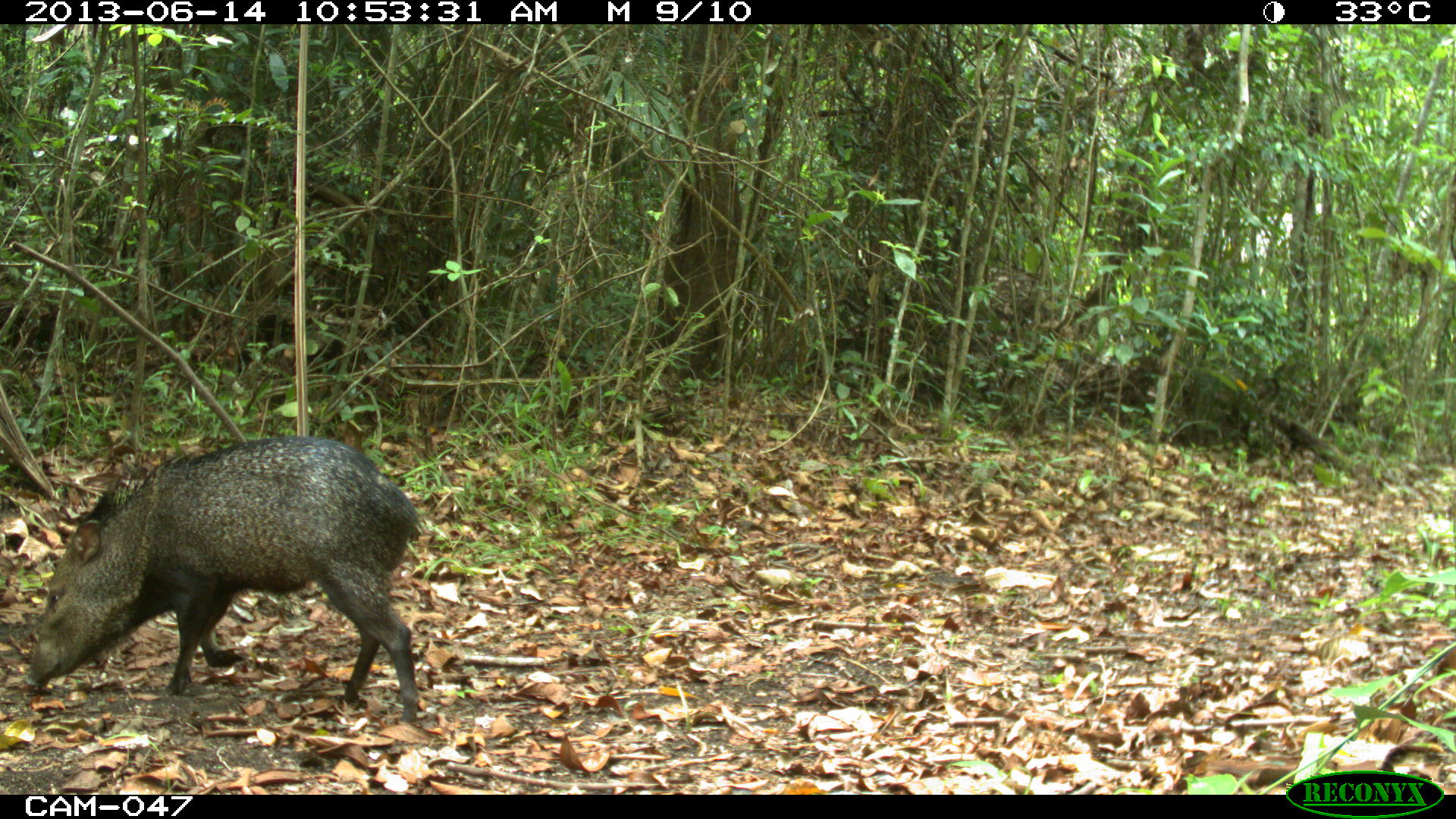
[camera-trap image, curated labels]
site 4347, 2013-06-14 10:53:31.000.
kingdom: Animalia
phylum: Chordata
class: Mammalia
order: Artiodactyla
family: Tayassuidae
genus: Pecari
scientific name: Pecari tajacu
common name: collared peccary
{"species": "Pecari tajacu (collared peccary)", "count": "2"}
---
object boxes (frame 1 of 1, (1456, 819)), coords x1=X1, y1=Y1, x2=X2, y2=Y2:
pecari tajacu: x1=21, y1=431, x2=427, y2=725